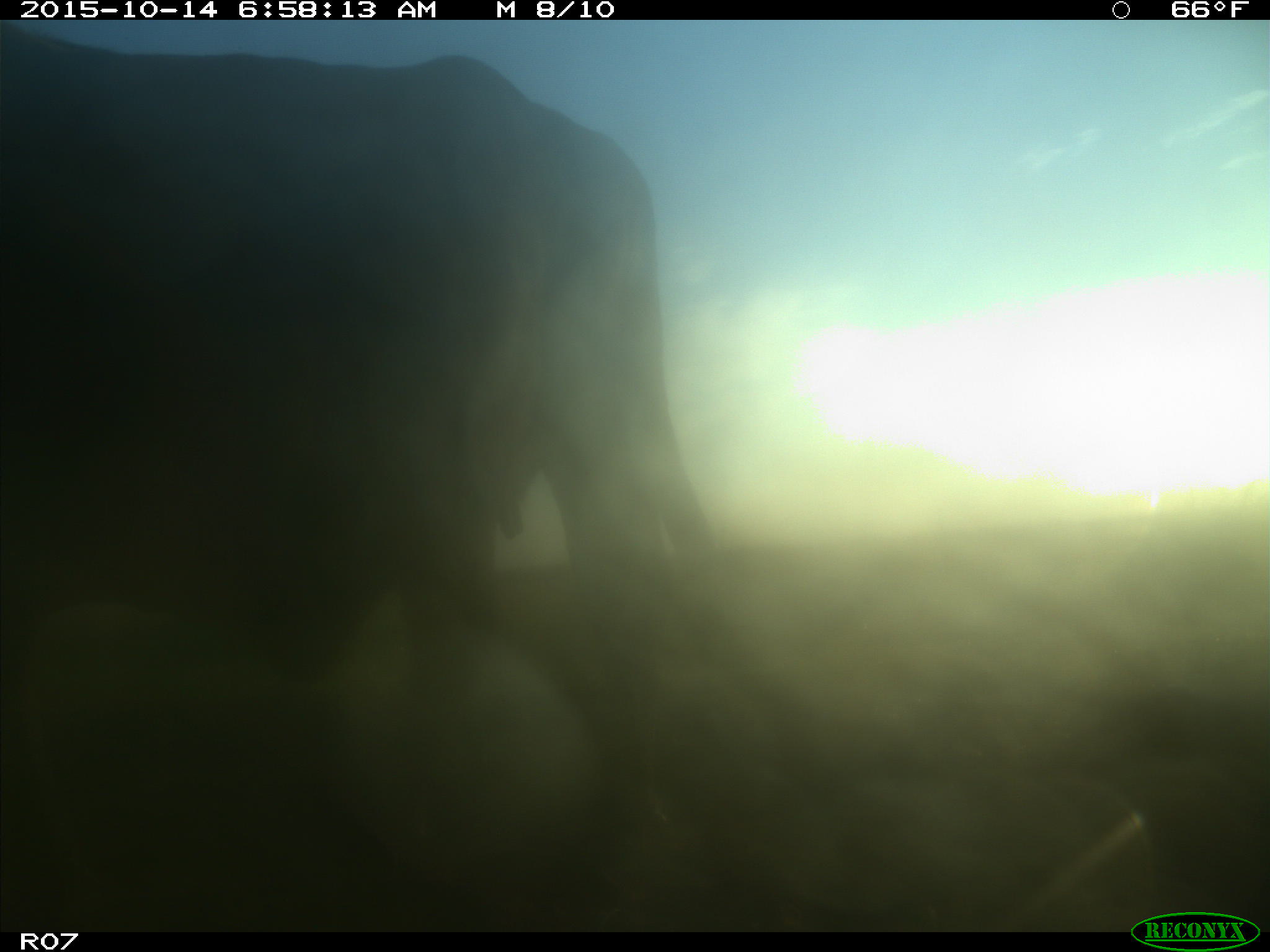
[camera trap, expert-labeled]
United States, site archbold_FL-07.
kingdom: Animalia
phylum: Chordata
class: Mammalia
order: Artiodactyla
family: Bovidae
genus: Bos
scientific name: Bos taurus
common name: domestic cow